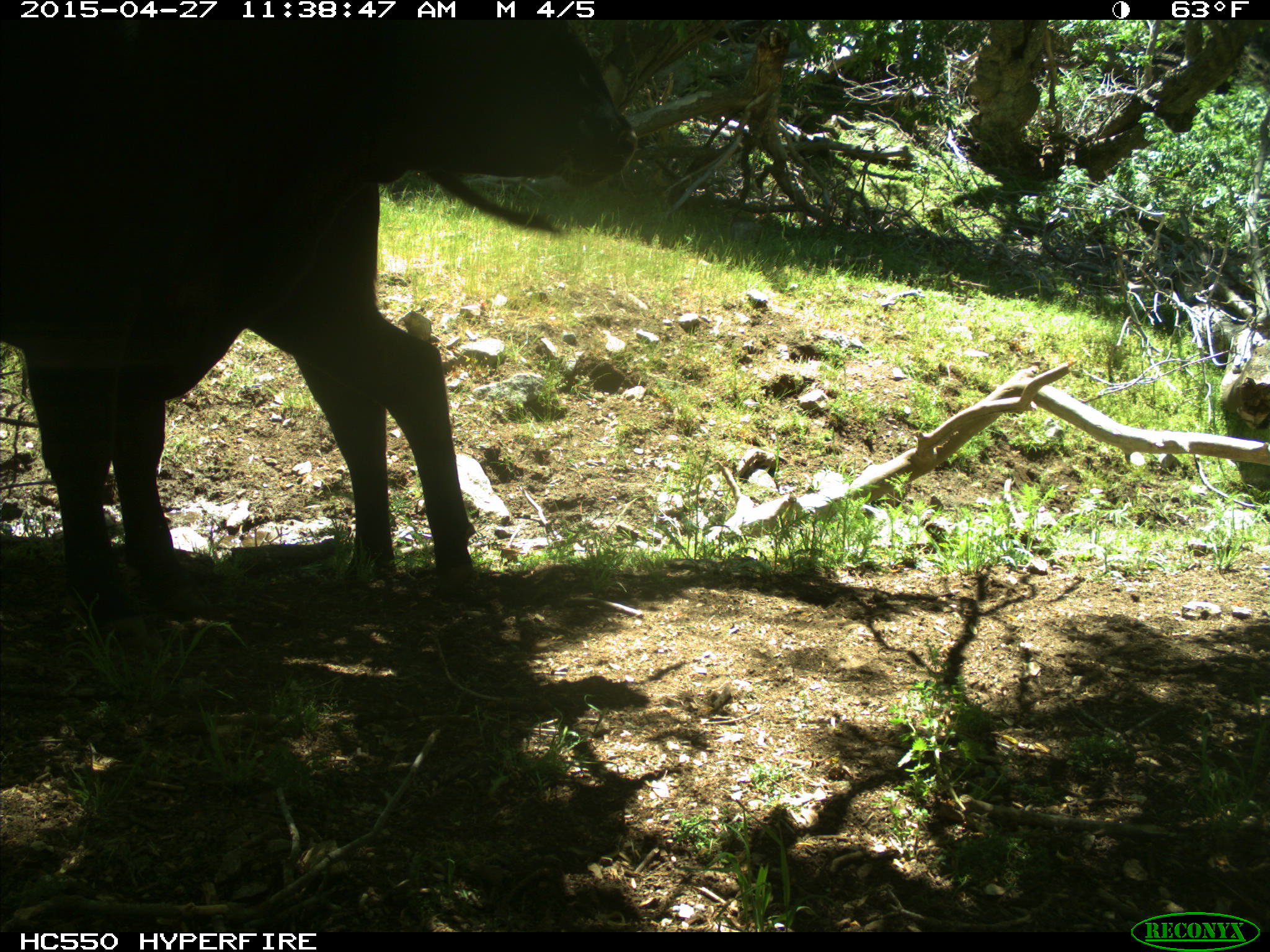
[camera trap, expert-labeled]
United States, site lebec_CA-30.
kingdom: Animalia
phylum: Chordata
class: Mammalia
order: Artiodactyla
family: Bovidae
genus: Bos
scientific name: Bos taurus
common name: domestic cow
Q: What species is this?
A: Bos taurus (domestic cow).